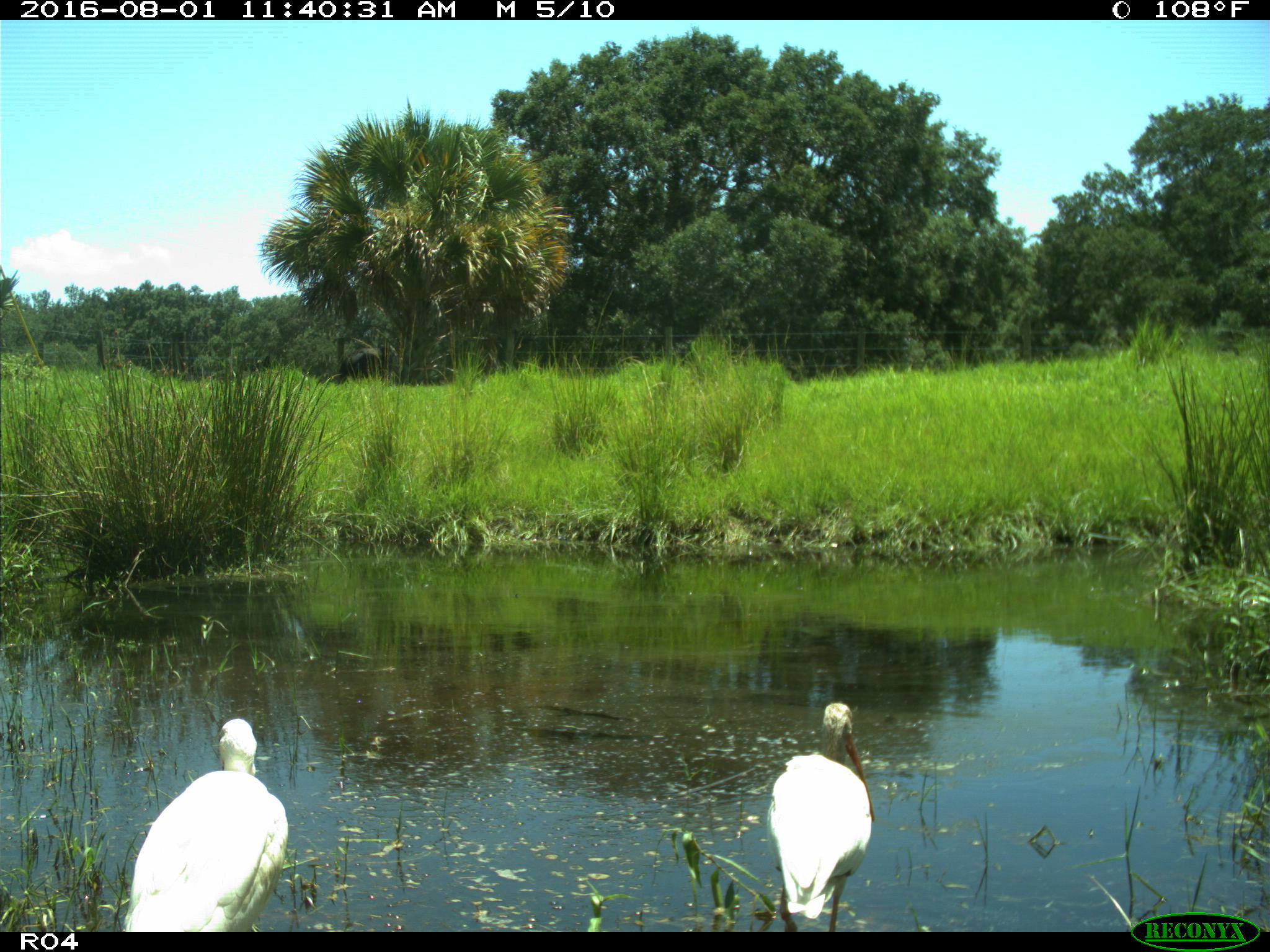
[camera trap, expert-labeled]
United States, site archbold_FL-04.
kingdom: Animalia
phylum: Chordata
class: Aves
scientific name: Aves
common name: birds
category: unidentified bird